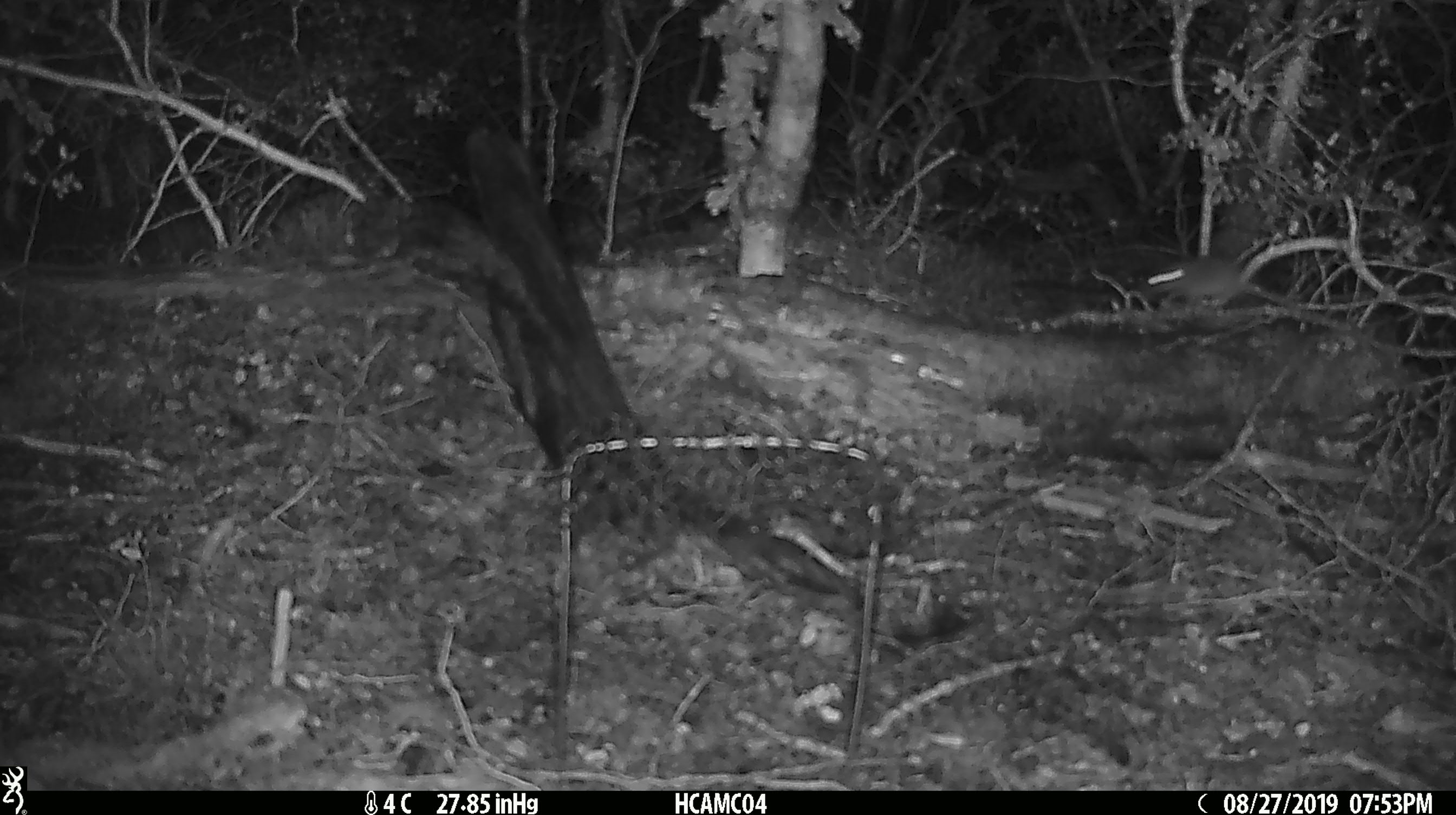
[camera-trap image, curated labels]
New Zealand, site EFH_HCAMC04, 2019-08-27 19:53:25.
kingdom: Animalia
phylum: Chordata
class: Mammalia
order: Rodentia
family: Muridae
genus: Mus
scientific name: Mus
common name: mouse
Mouse (Mus).